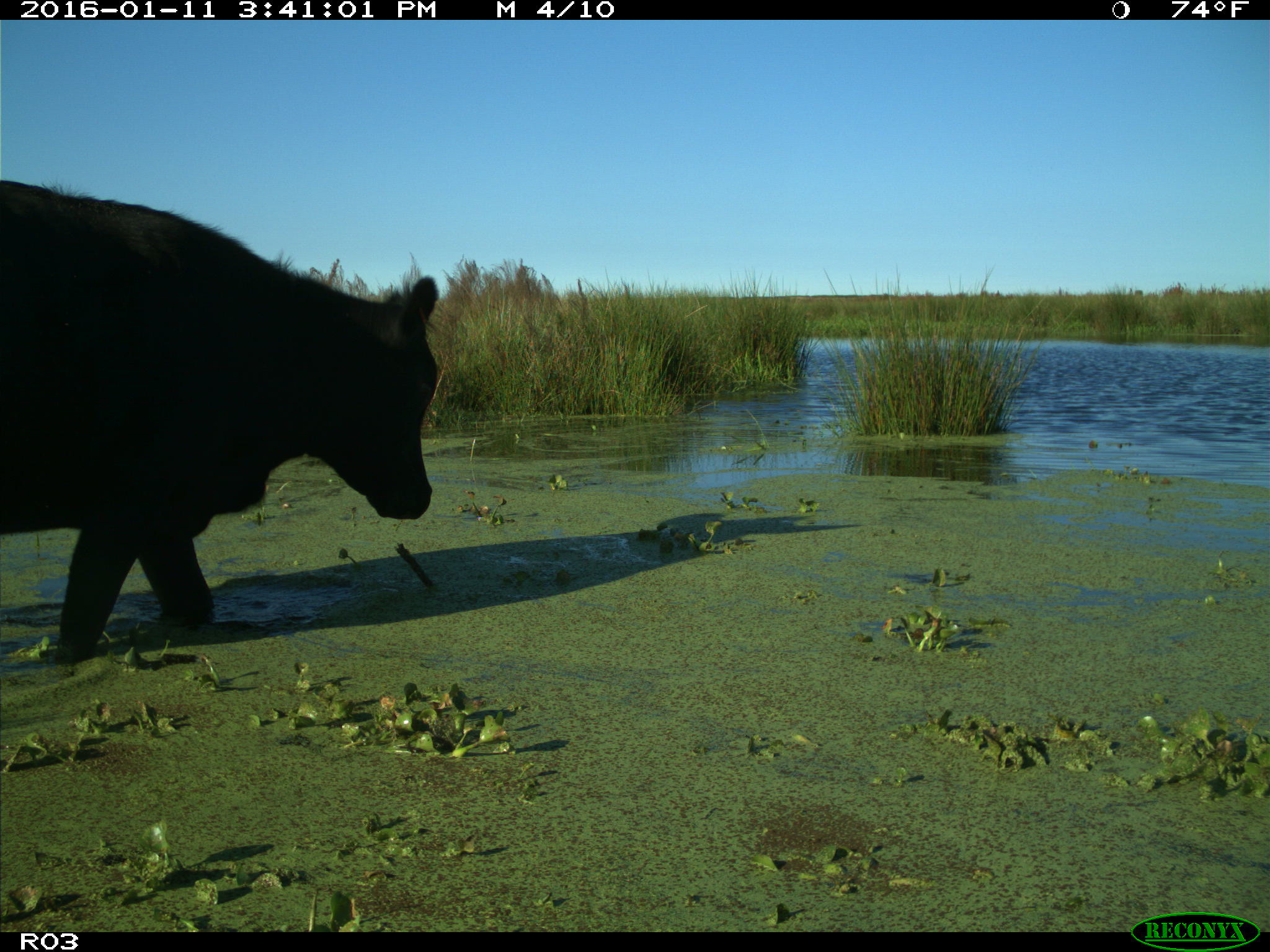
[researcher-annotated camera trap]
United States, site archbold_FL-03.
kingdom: Animalia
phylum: Chordata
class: Mammalia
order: Artiodactyla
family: Bovidae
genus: Bos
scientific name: Bos taurus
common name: domestic cow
Bos taurus (domestic cow).